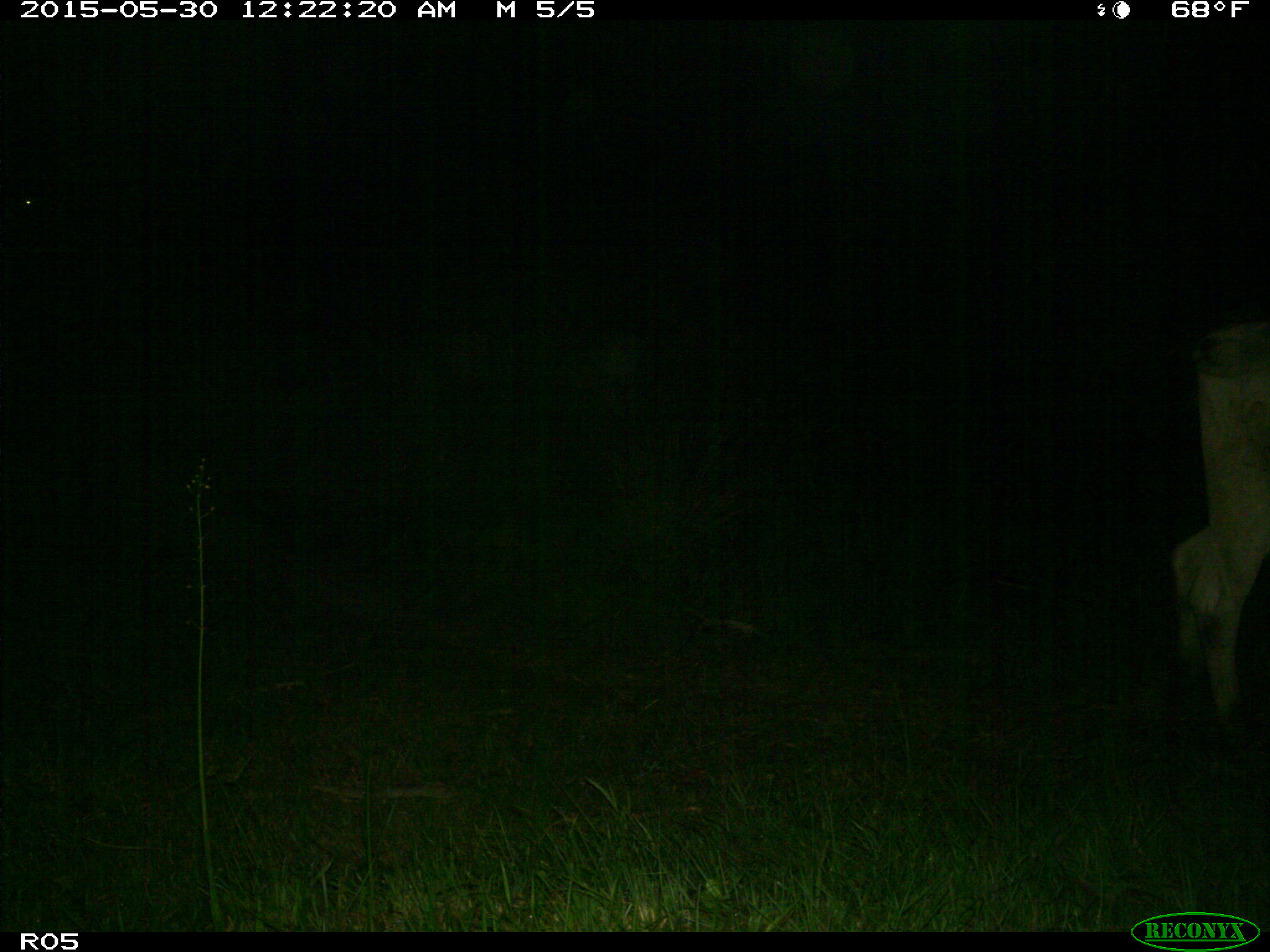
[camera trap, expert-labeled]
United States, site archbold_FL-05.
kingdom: Animalia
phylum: Chordata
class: Mammalia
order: Artiodactyla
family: Bovidae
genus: Bos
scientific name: Bos taurus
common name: domestic cow